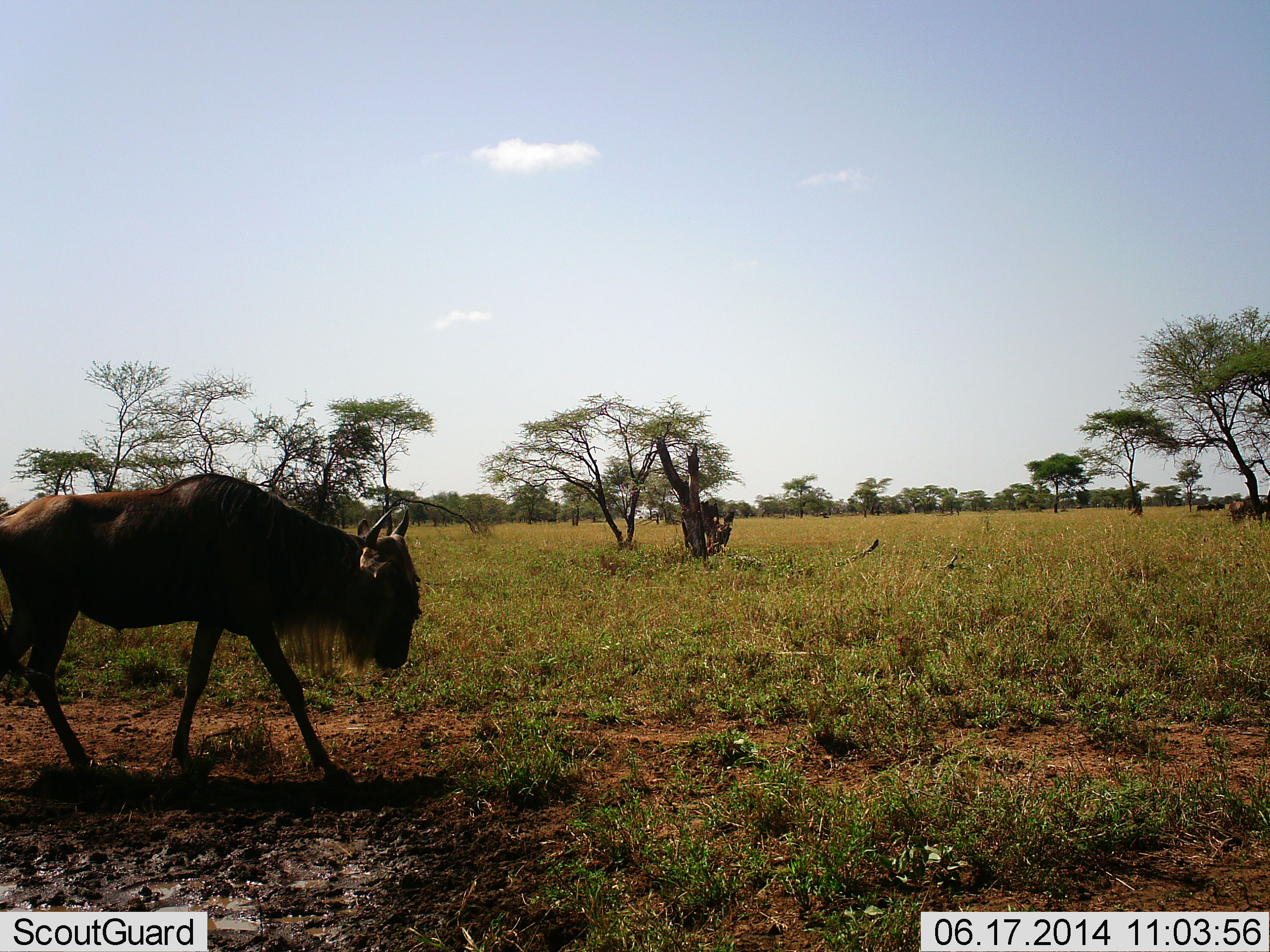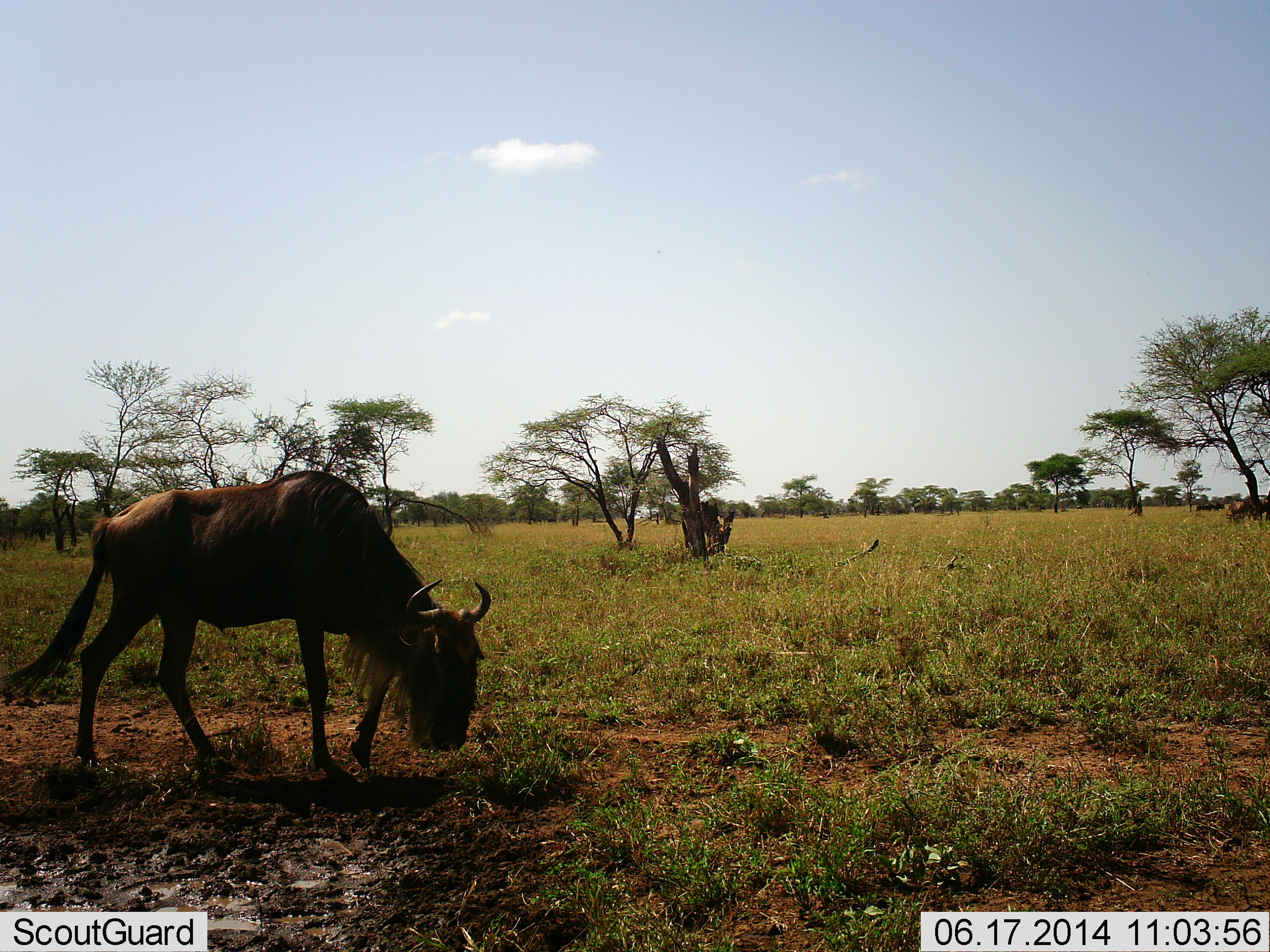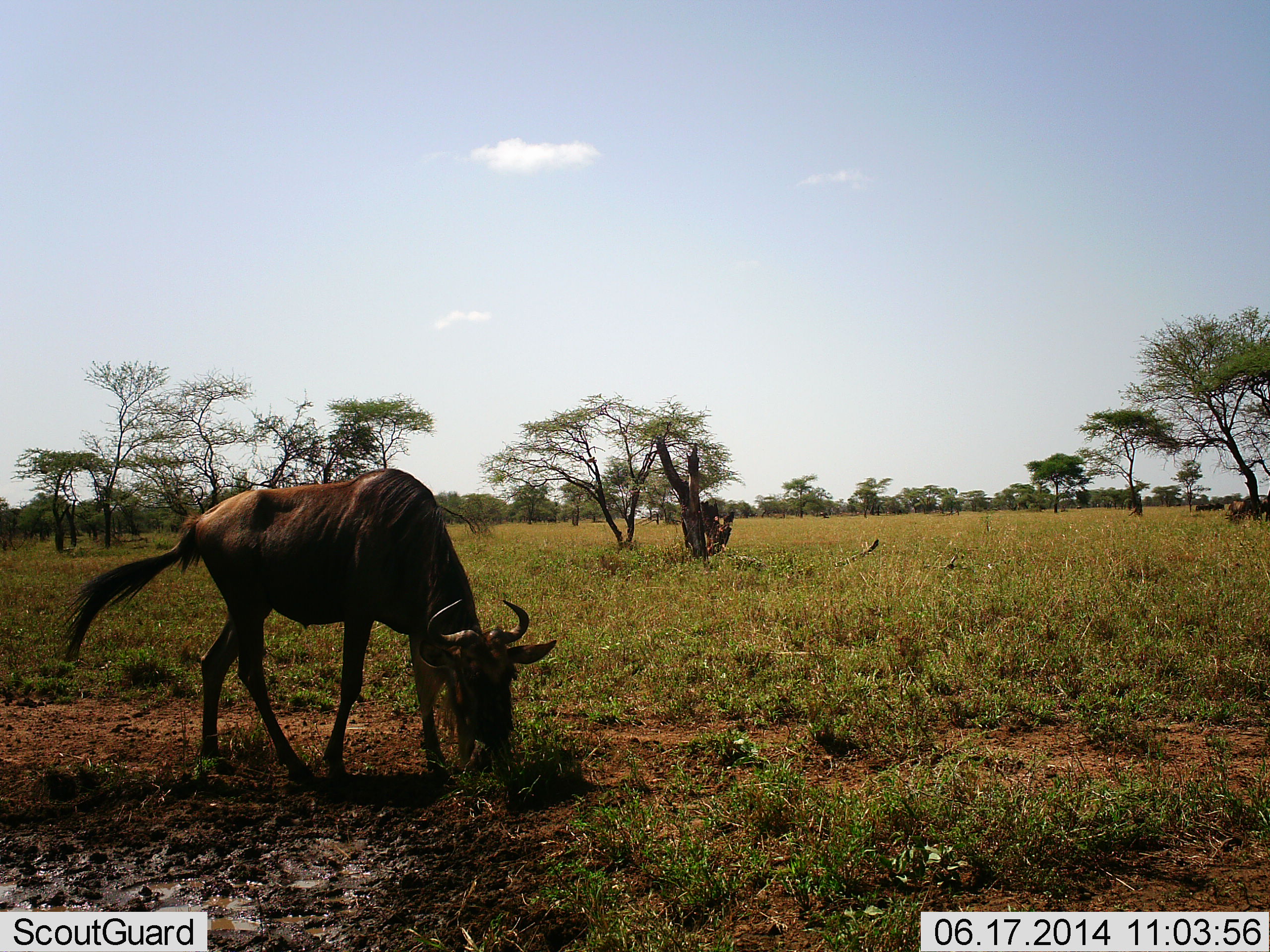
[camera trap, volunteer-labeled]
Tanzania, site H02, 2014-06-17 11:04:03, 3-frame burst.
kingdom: Animalia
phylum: Chordata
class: Mammalia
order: Artiodactyla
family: Bovidae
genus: Connochaetes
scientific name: Connochaetes taurinus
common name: blue wildebeest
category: wildebeest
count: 1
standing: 9%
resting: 0%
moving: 82%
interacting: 0%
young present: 0%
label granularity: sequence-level